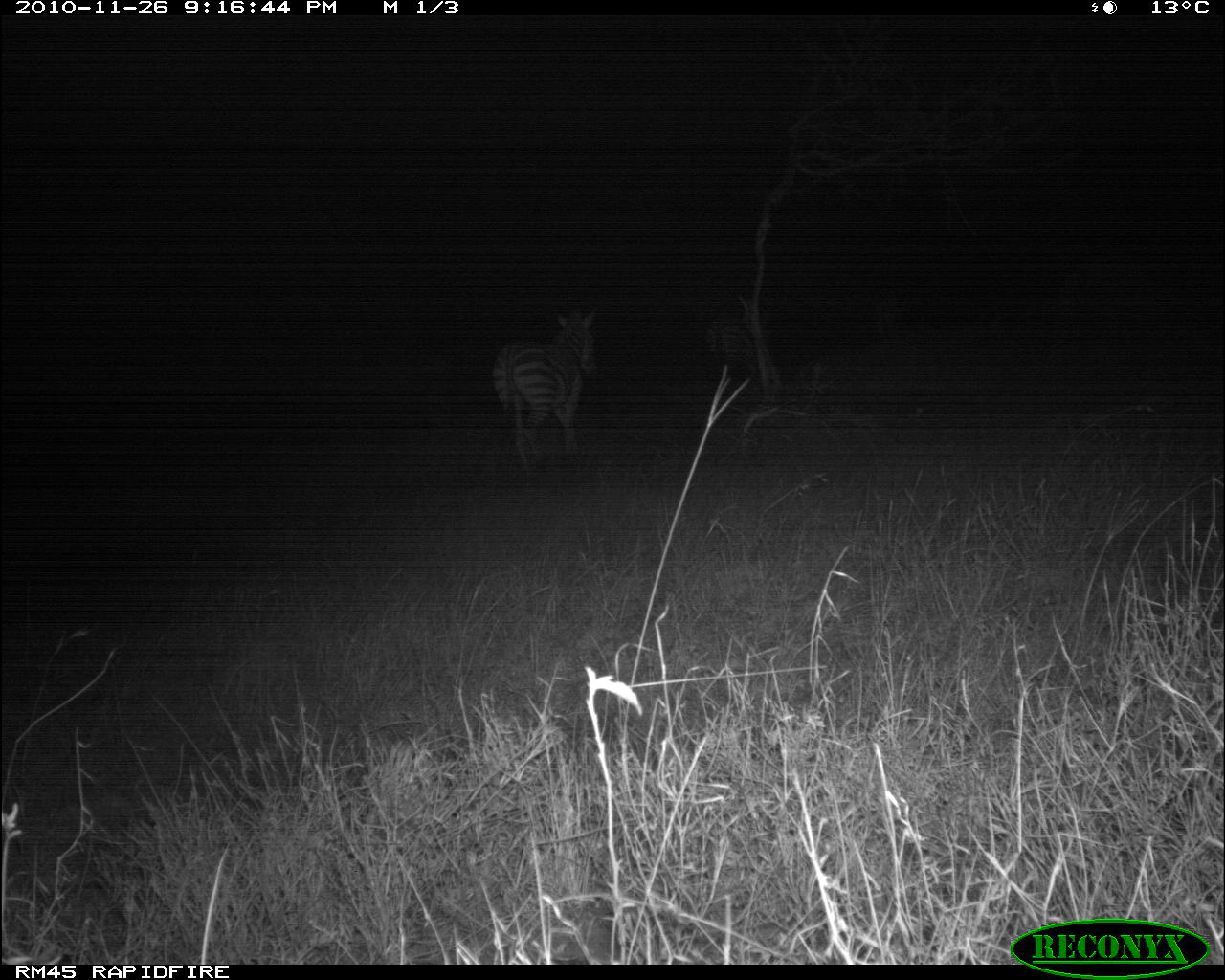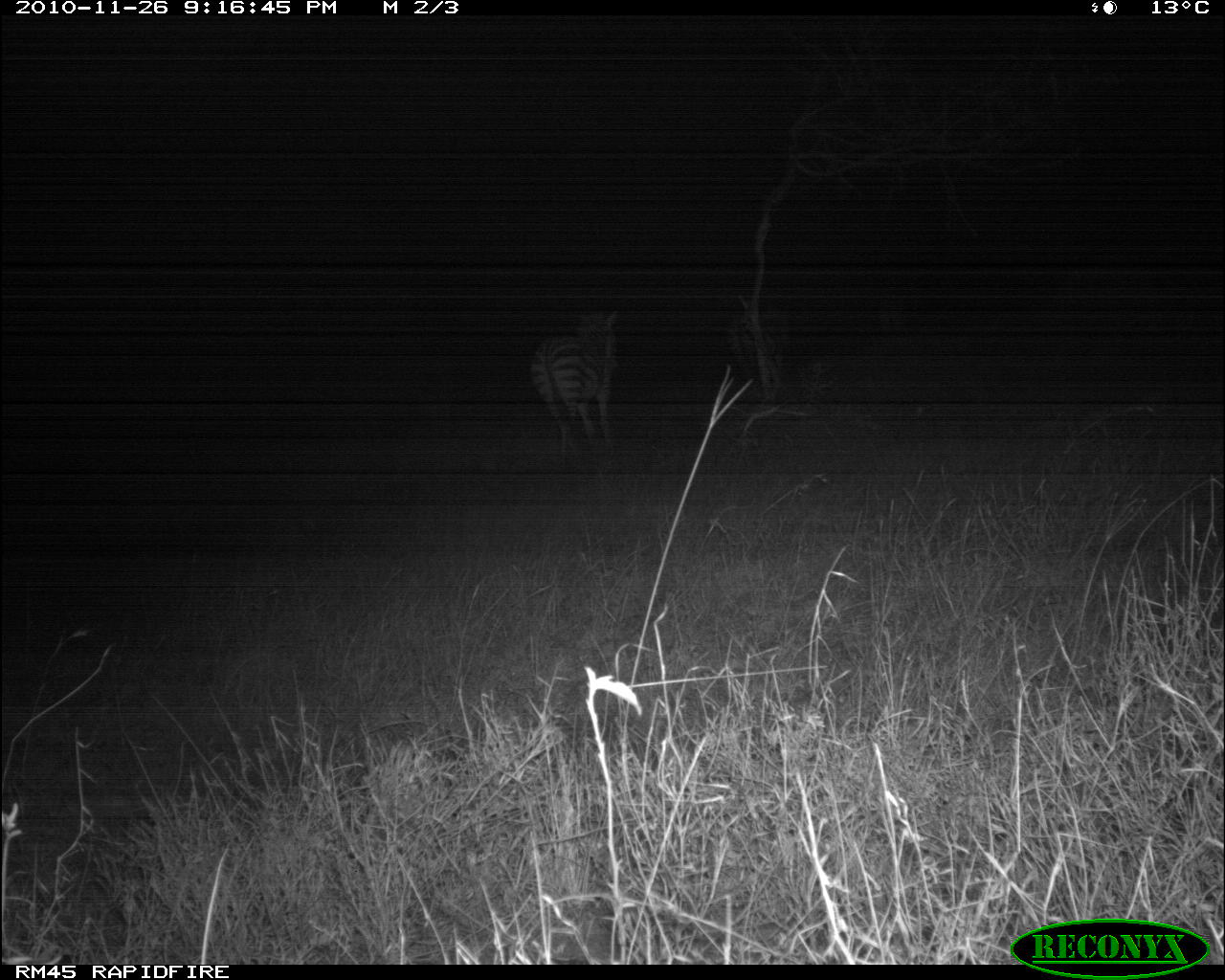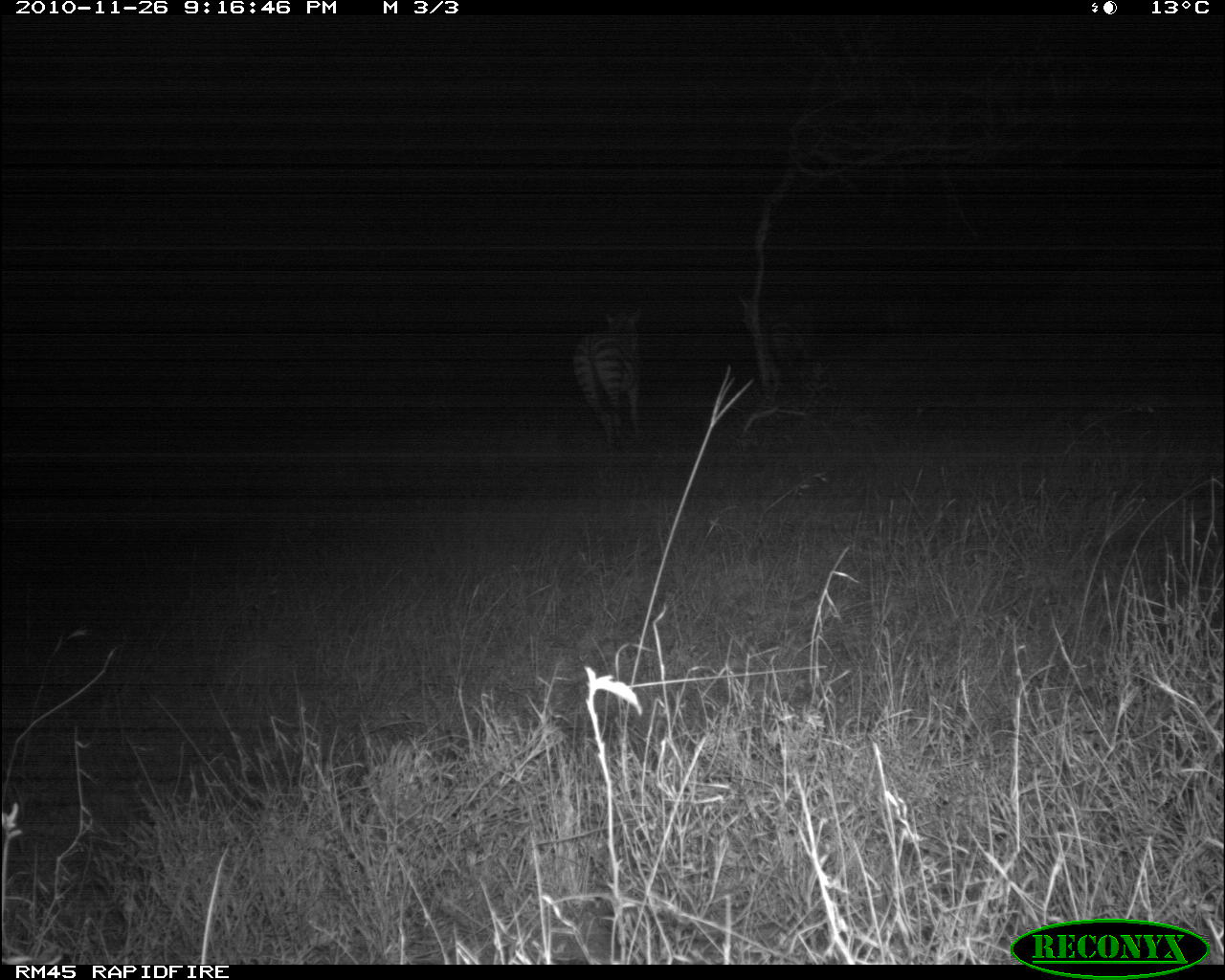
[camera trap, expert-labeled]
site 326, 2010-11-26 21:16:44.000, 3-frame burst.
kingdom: Animalia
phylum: Chordata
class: Mammalia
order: Perissodactyla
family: Equidae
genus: Equus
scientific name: Equus quagga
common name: plains zebra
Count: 1.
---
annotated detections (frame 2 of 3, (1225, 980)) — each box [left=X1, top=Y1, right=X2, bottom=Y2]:
equus quagga: [left=527, top=306, right=620, bottom=460]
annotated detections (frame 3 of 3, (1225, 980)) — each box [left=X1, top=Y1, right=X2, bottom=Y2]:
equus quagga: [left=566, top=299, right=645, bottom=454]